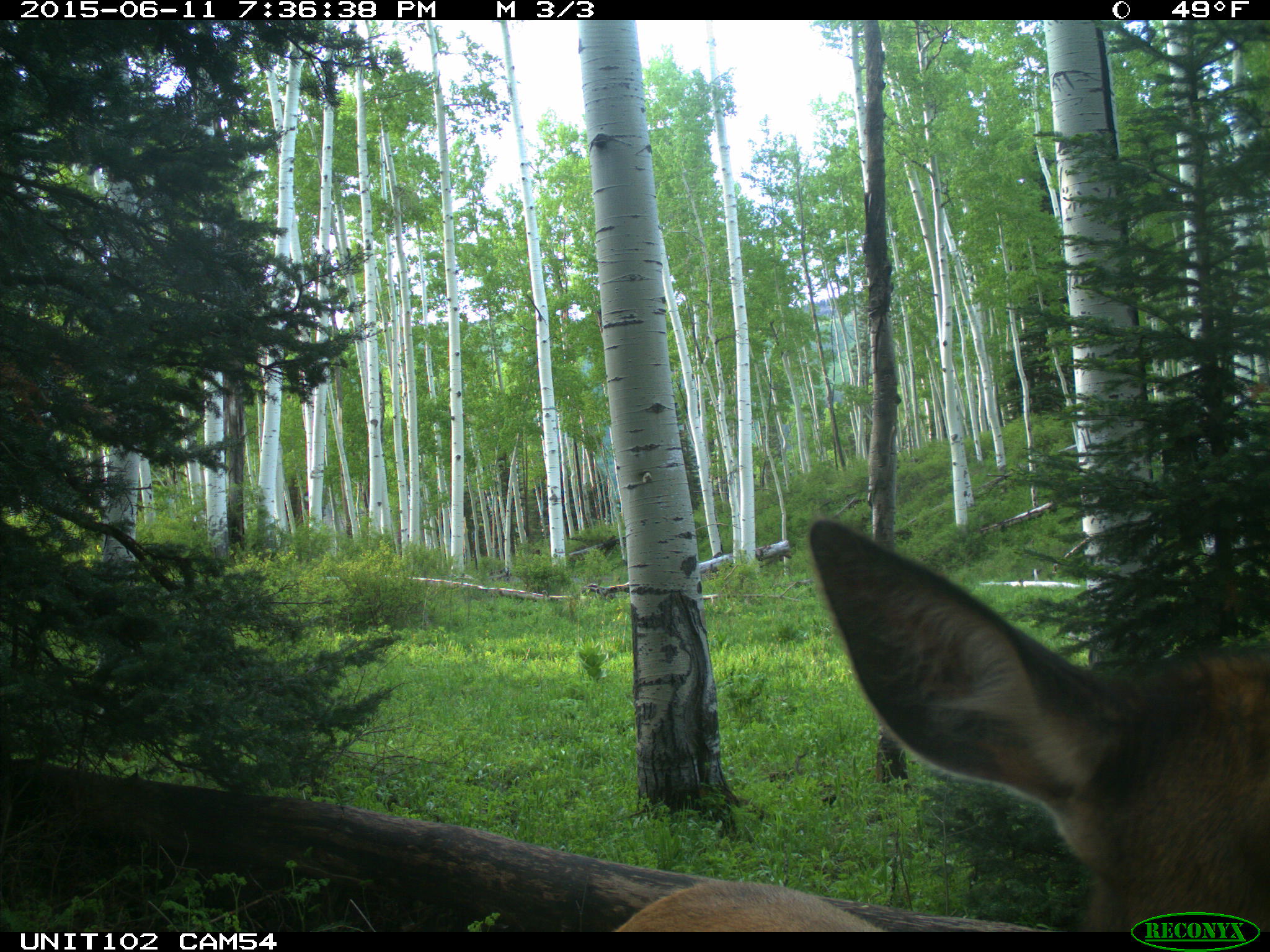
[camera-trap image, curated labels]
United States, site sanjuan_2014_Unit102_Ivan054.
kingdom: Animalia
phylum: Chordata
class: Mammalia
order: Artiodactyla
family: Cervidae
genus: Cervus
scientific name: Cervus elaphus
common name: red deer